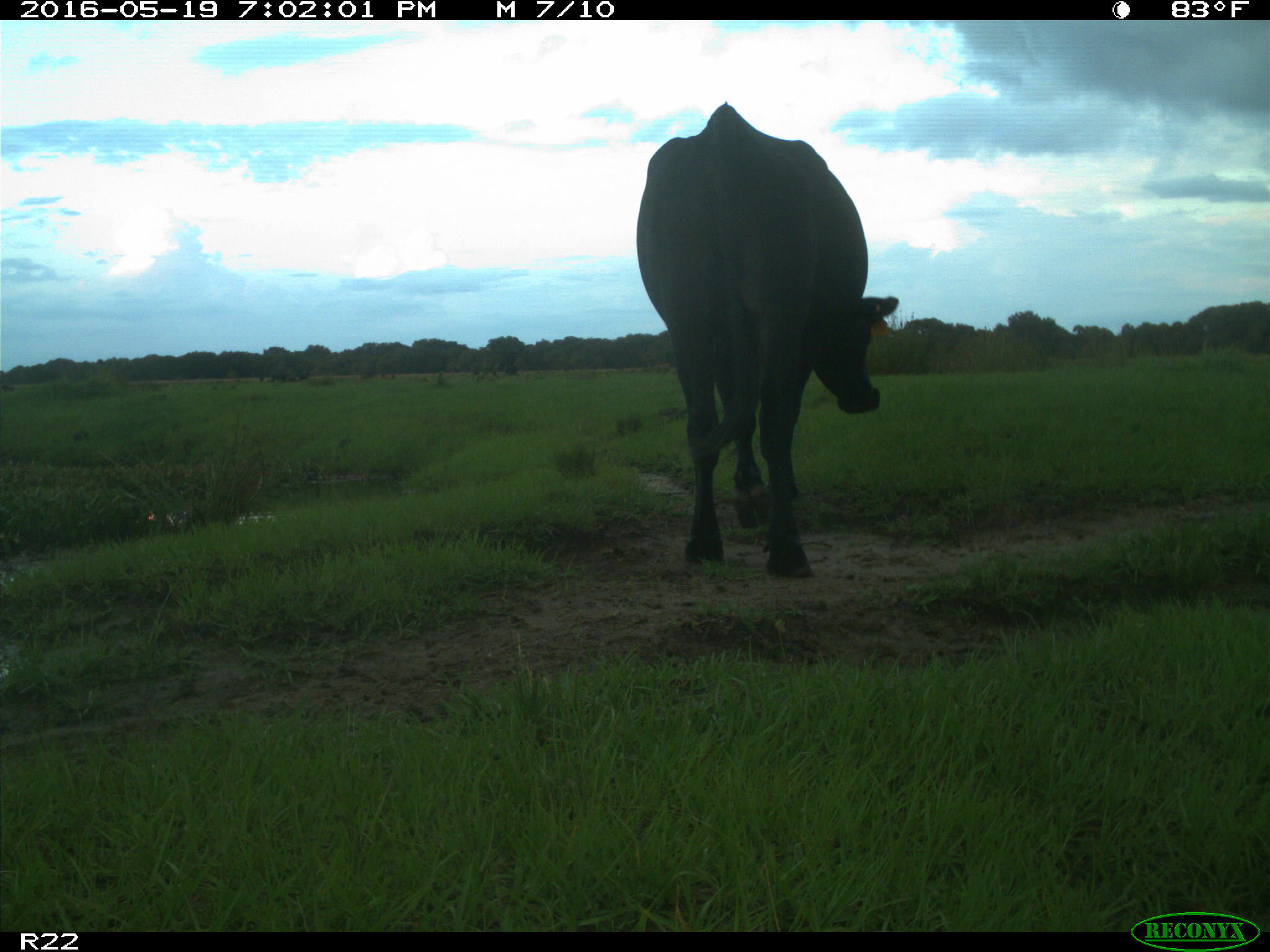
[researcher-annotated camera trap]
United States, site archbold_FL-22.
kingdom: Animalia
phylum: Chordata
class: Mammalia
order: Artiodactyla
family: Bovidae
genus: Bos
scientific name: Bos taurus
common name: domestic cow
Bos taurus (domestic cow).